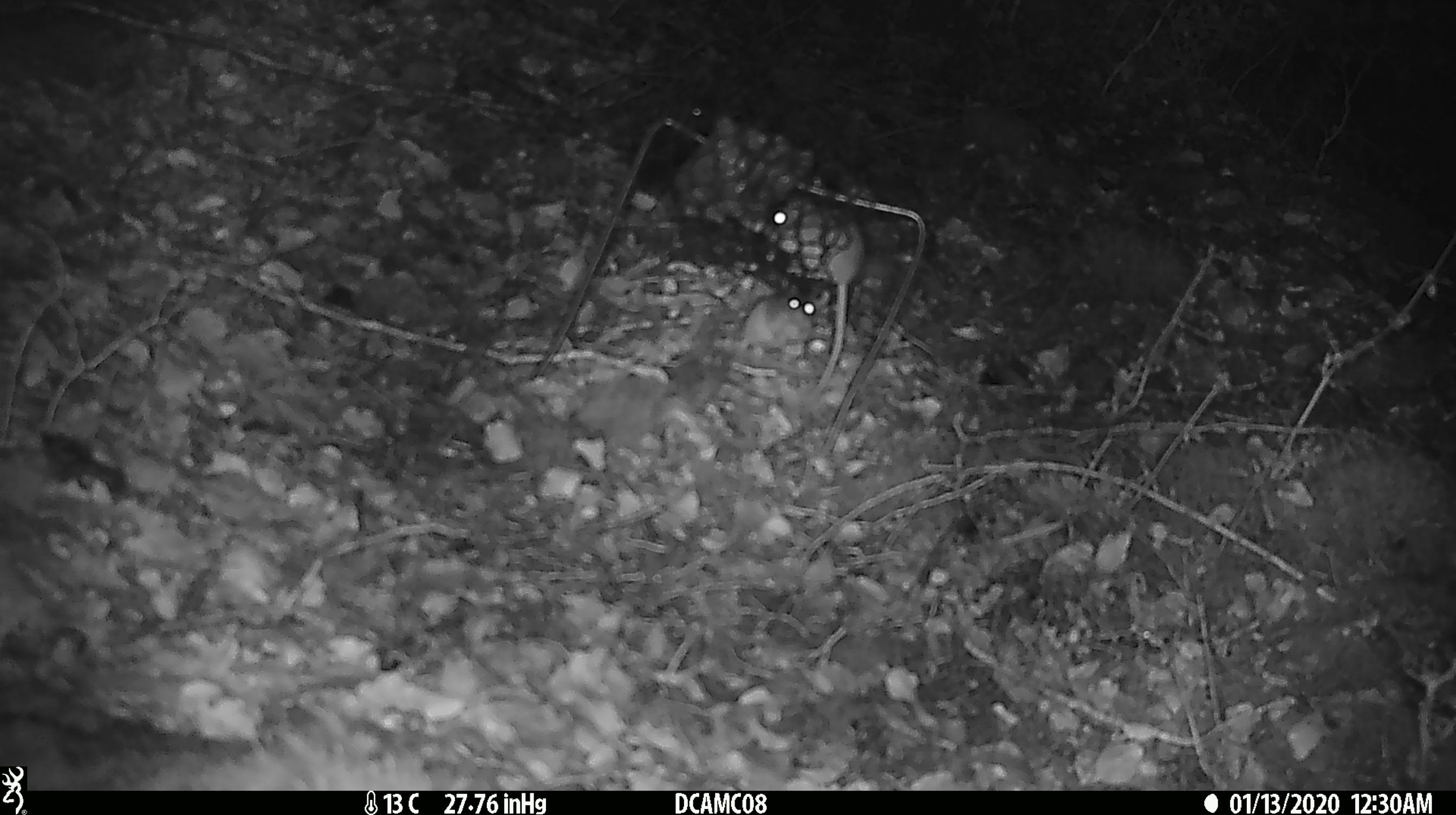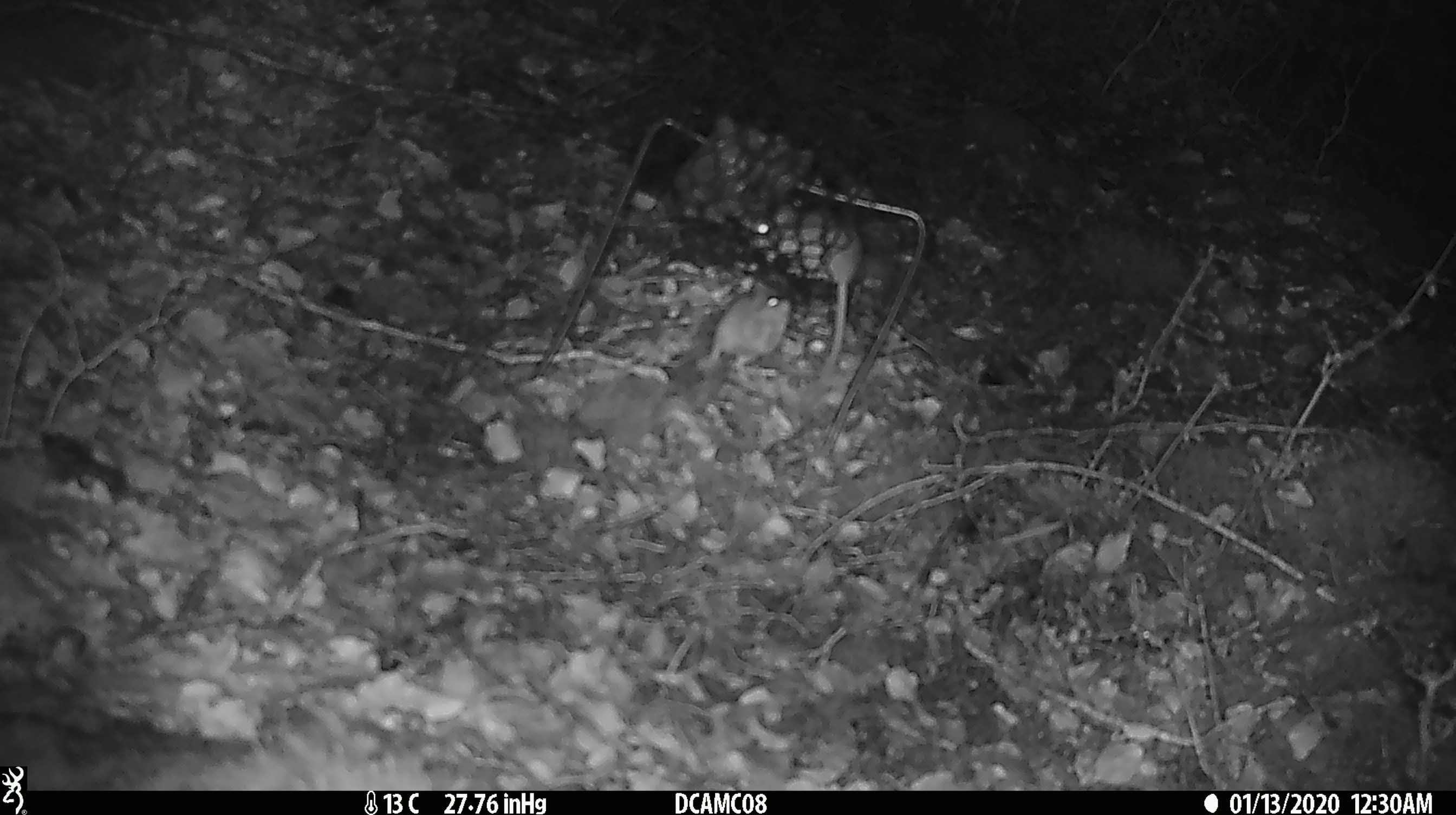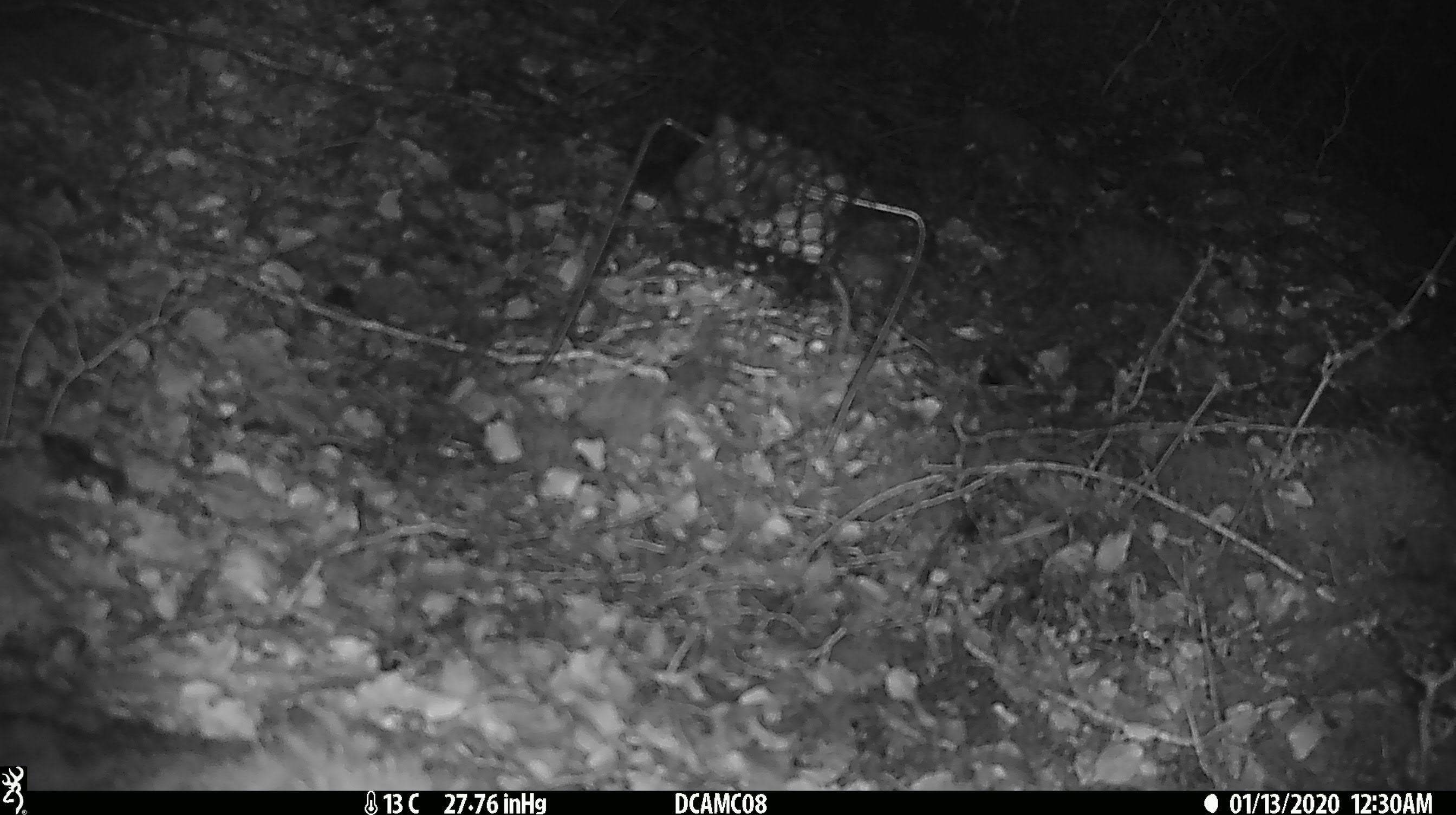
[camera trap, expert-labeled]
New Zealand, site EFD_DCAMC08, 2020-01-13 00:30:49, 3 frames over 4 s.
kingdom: Animalia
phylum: Chordata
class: Mammalia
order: Rodentia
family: Muridae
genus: Mus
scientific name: Mus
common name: mouse